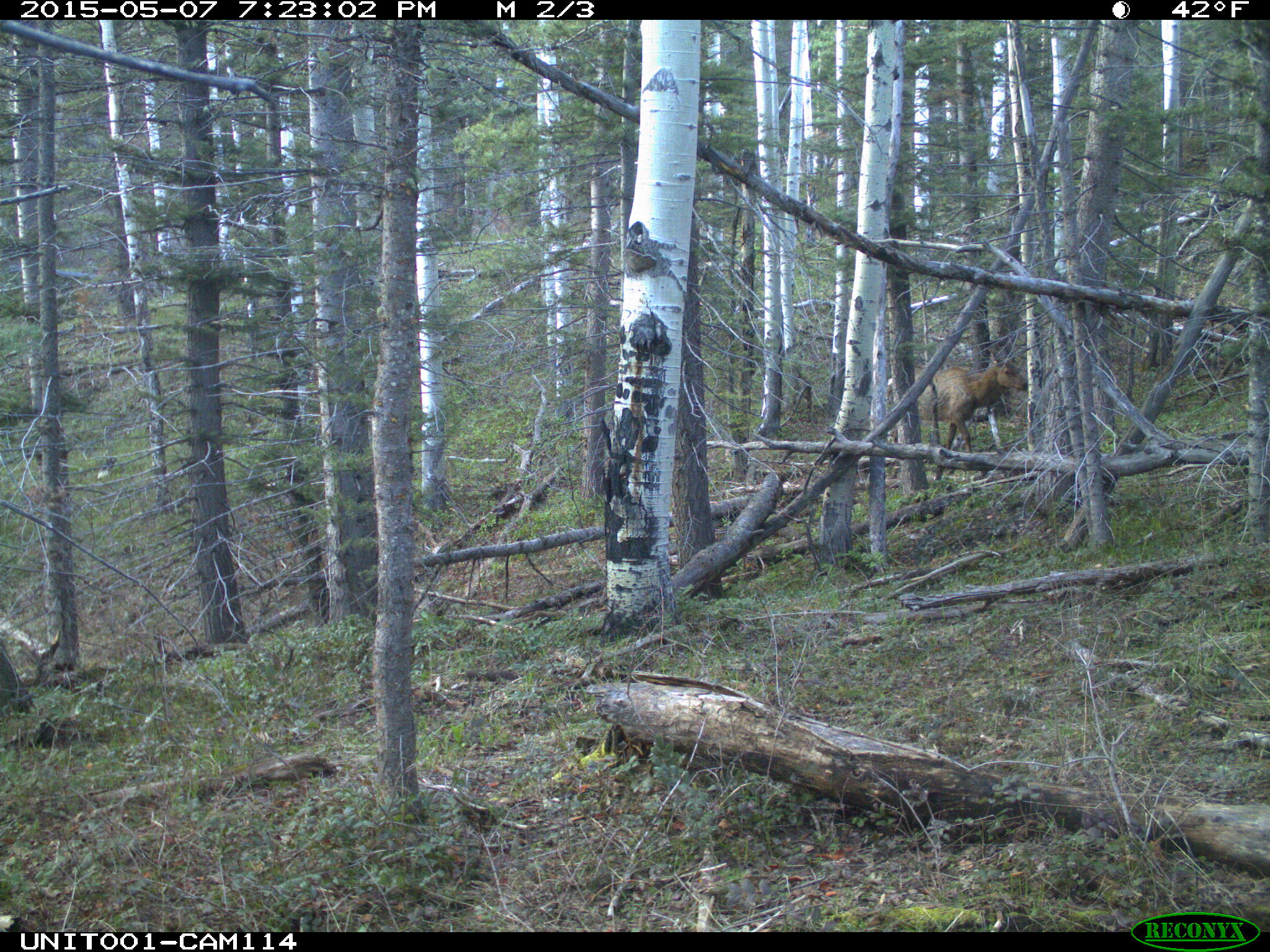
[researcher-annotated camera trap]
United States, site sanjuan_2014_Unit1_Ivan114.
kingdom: Animalia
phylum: Chordata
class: Mammalia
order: Artiodactyla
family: Cervidae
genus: Cervus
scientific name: Cervus elaphus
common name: red deer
Cervus elaphus (red deer).